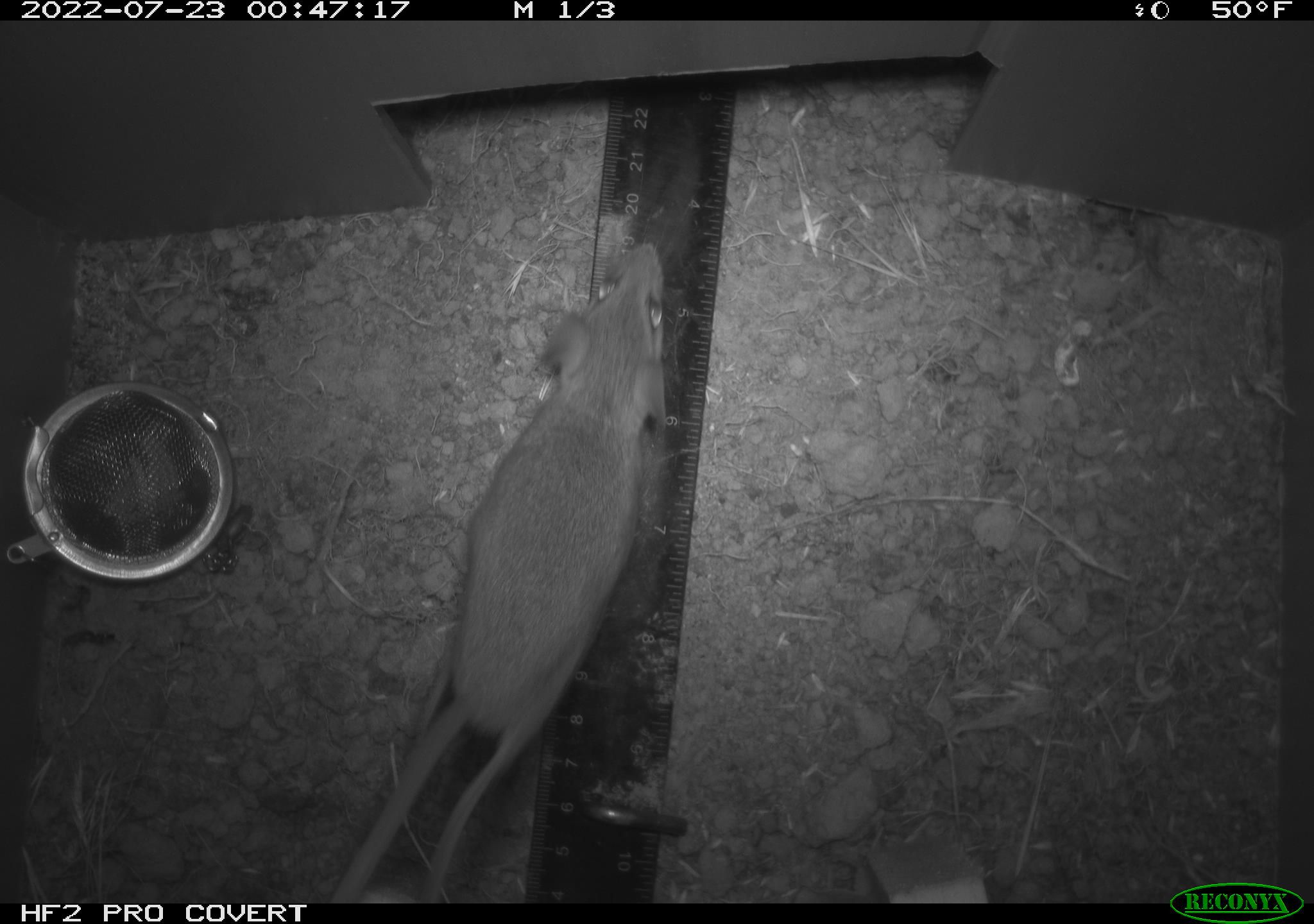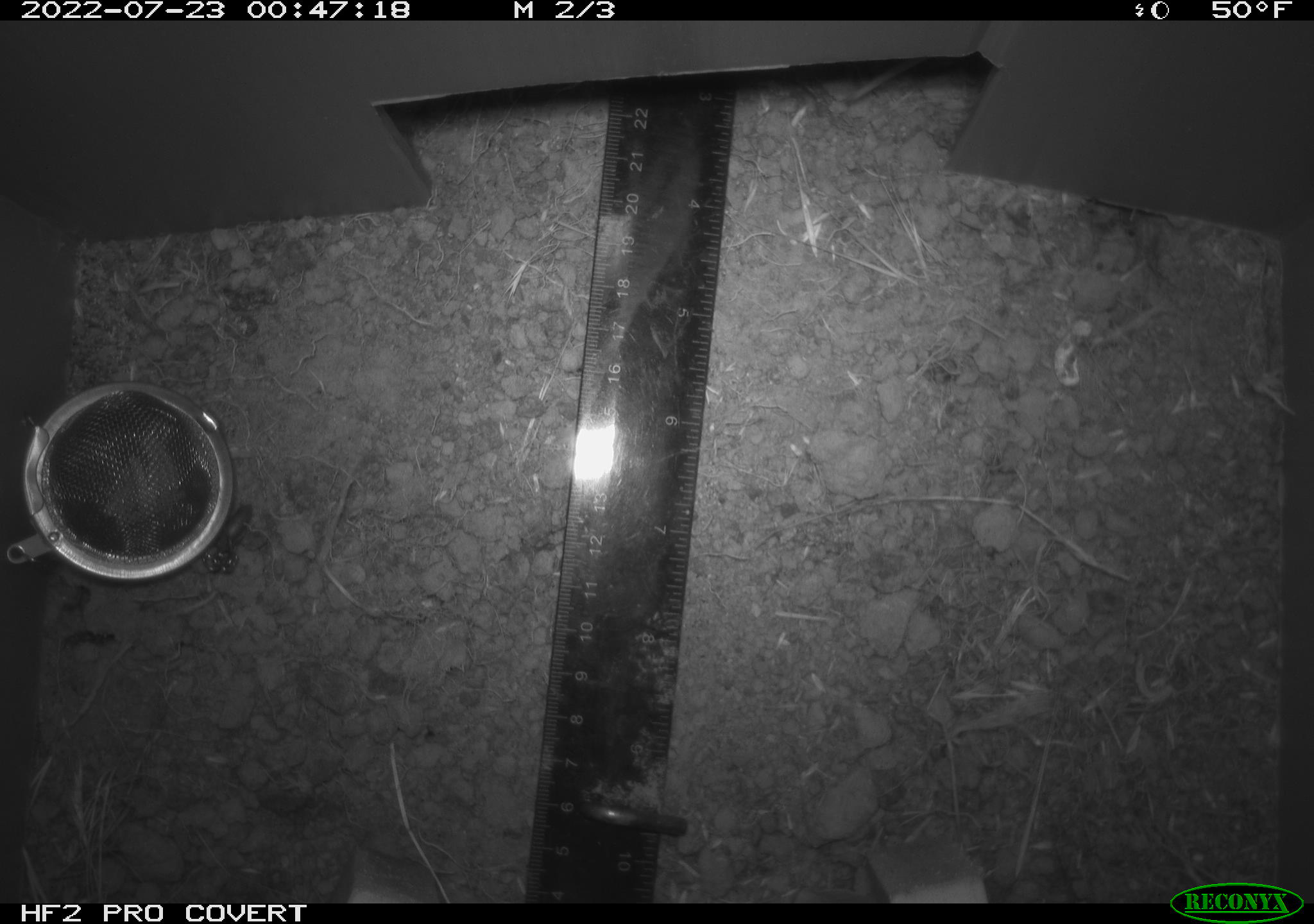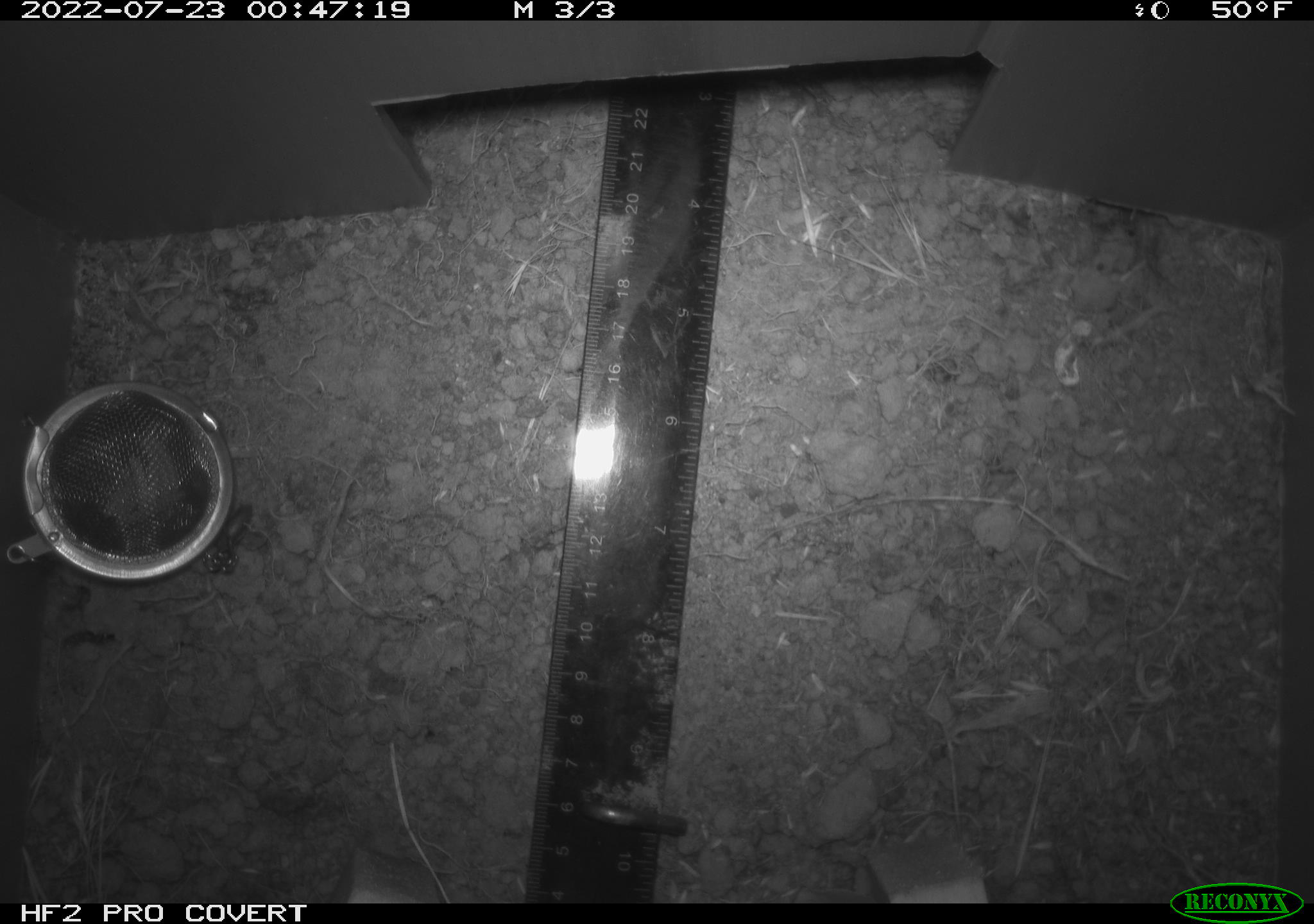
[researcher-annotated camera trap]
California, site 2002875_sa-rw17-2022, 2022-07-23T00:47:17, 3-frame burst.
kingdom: Animalia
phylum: Chordata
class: Mammalia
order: Rodentia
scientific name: Rodentia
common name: mouse species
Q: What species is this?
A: Mouse species (Rodentia).